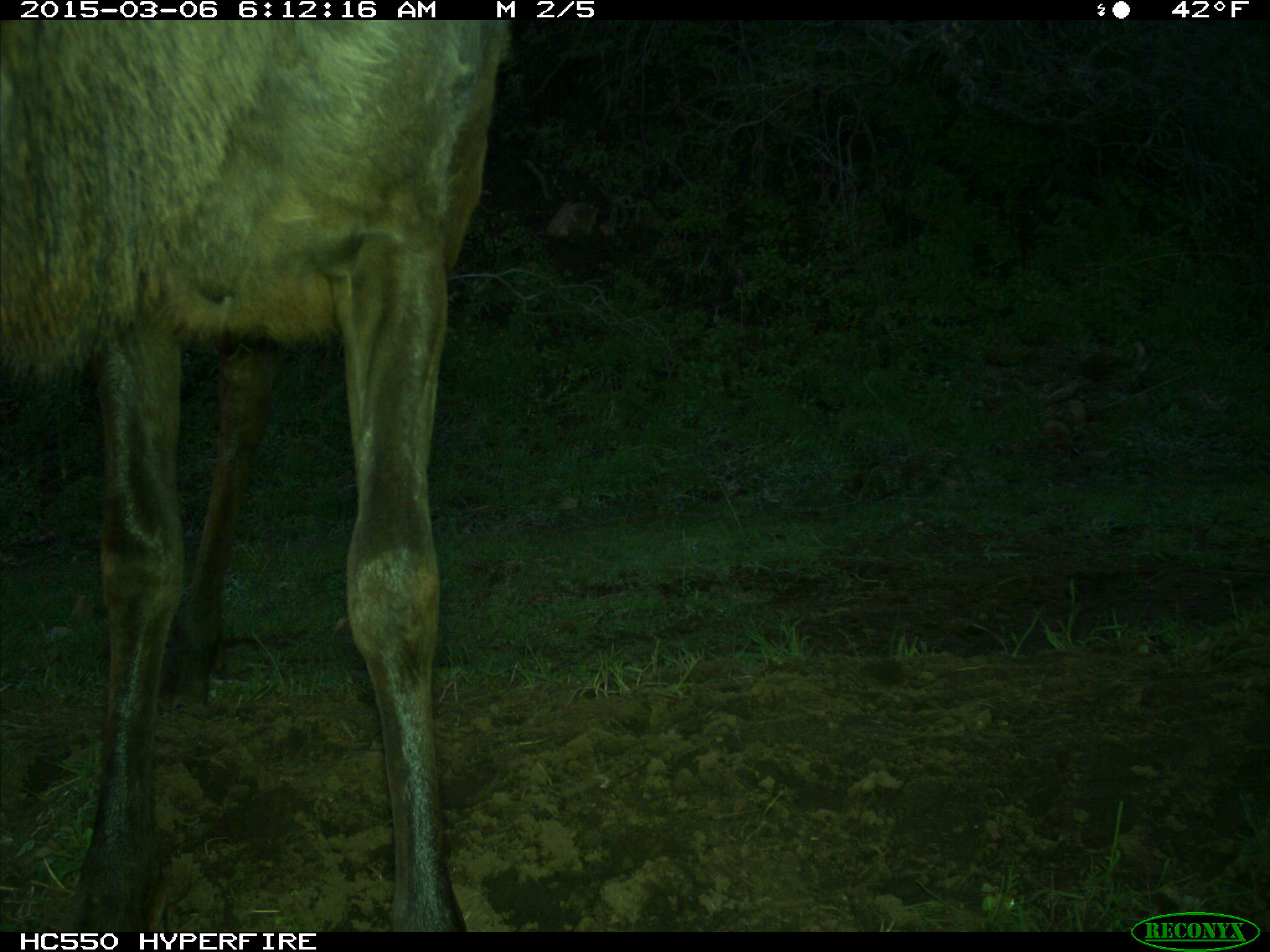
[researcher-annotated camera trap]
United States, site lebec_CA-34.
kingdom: Animalia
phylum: Chordata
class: Mammalia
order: Artiodactyla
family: Cervidae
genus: Cervus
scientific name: Cervus canadensis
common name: elk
Cervus canadensis (elk).